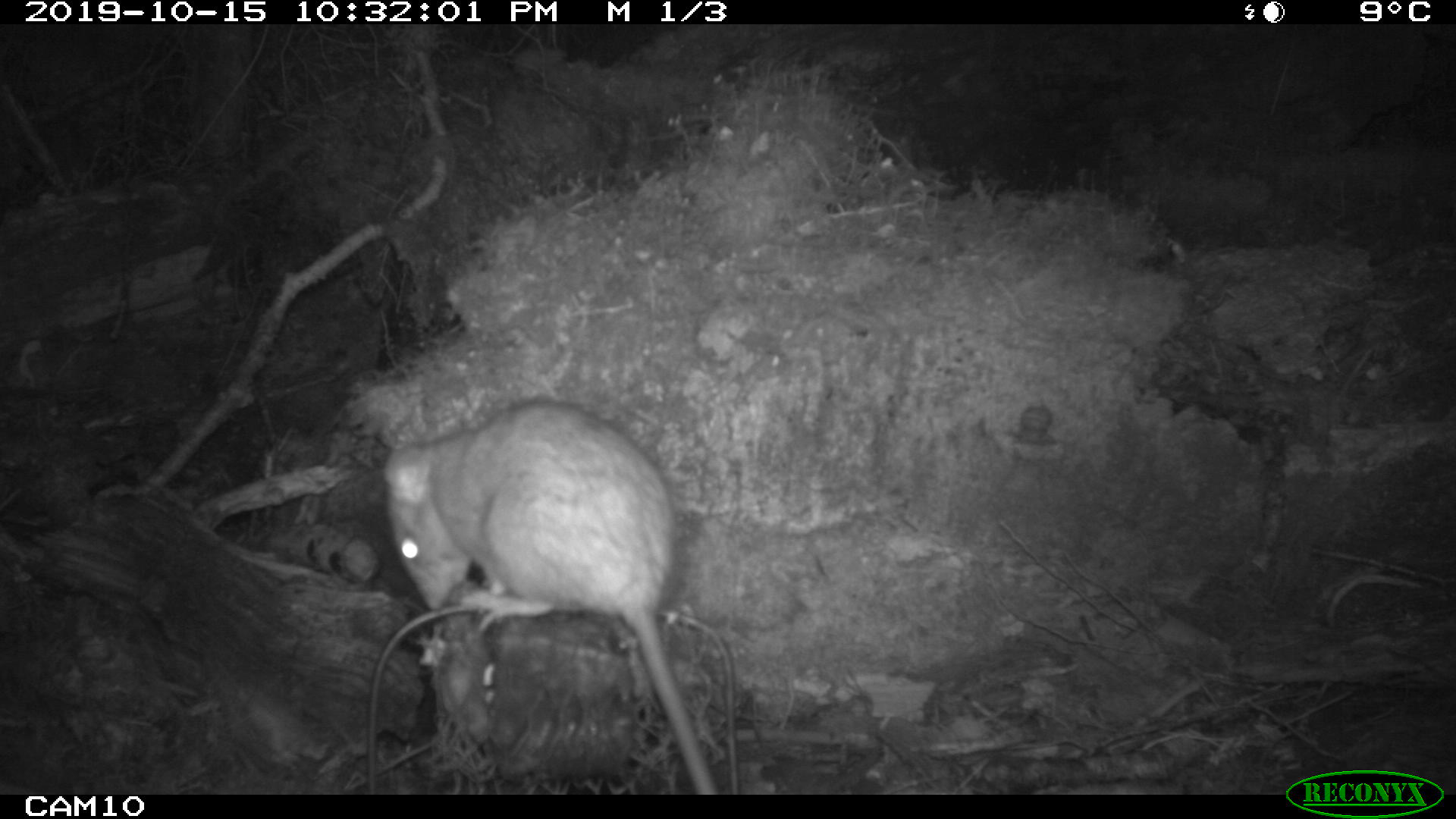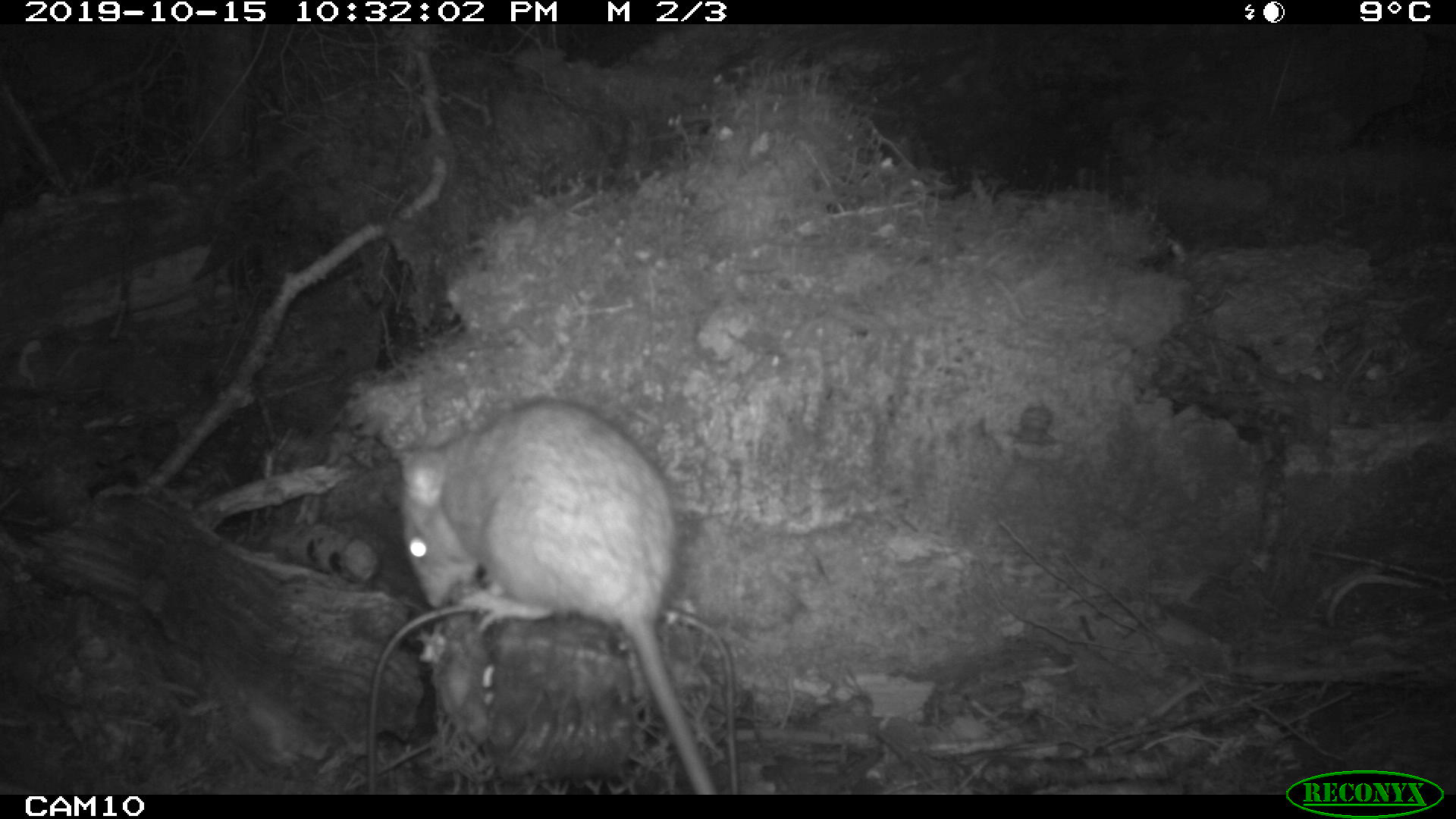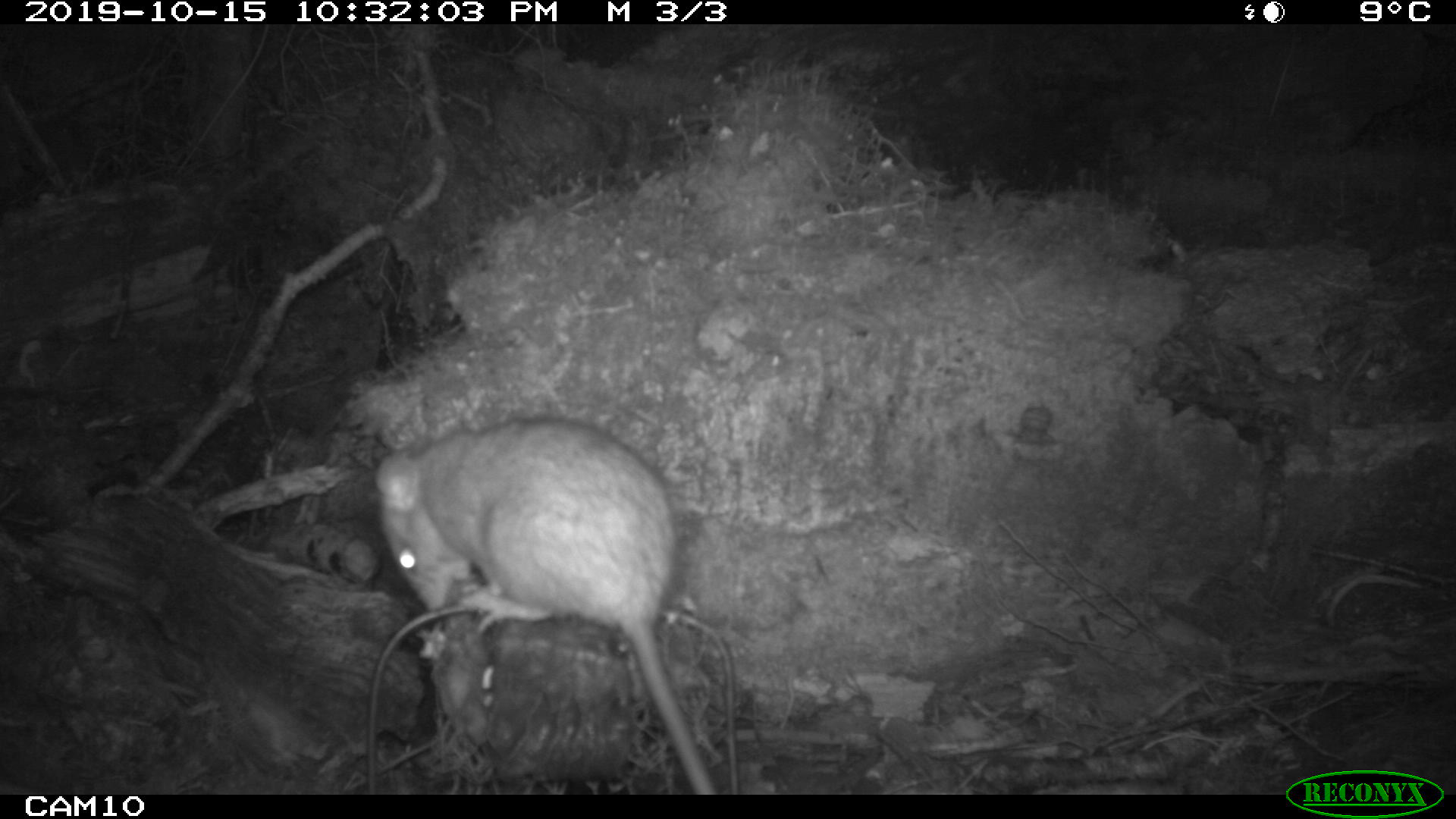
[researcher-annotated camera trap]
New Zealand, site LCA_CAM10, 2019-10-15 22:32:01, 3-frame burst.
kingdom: Animalia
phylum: Chordata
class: Mammalia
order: Rodentia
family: Muridae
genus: Rattus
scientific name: Rattus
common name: rat